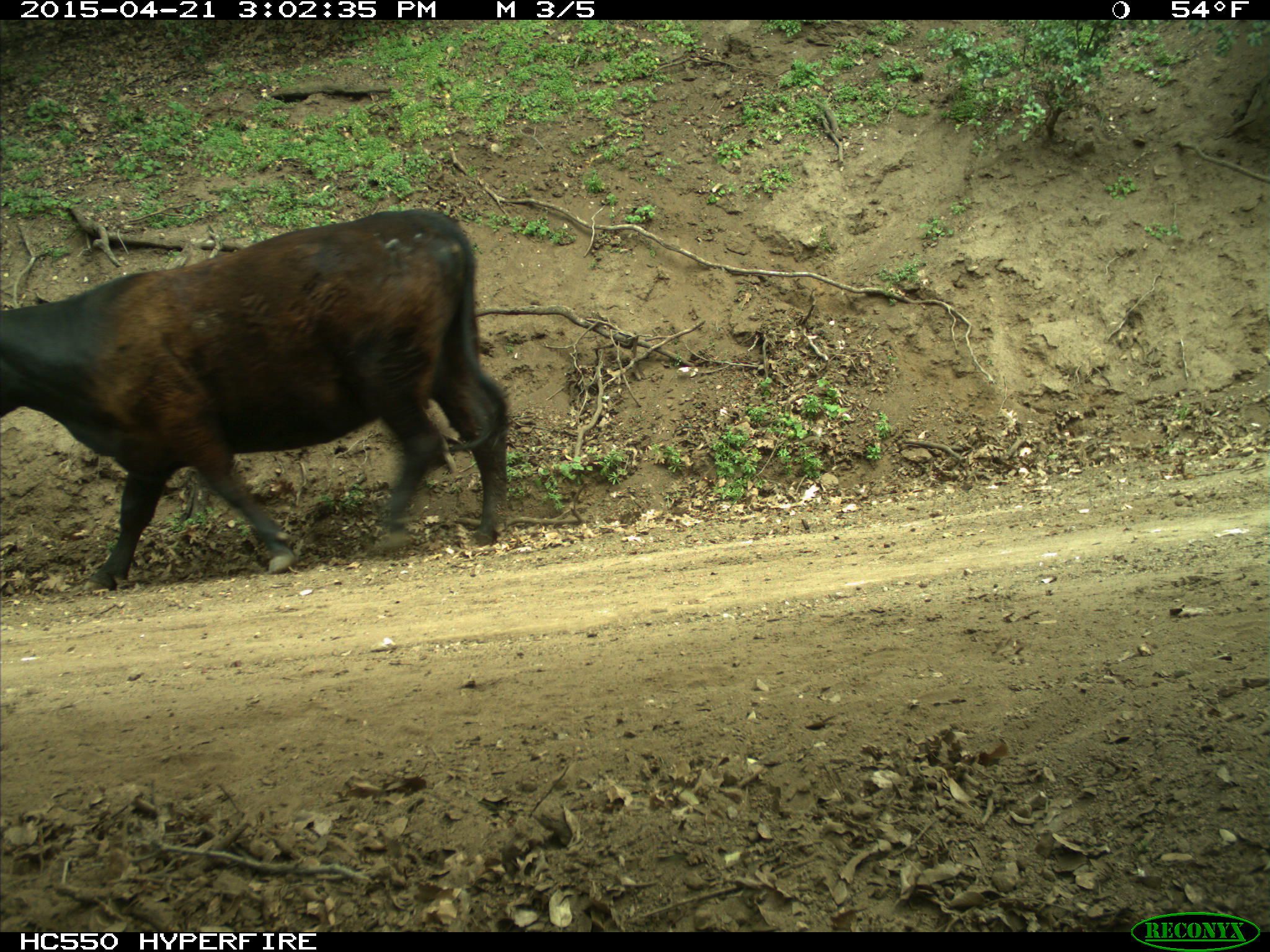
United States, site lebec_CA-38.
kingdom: Animalia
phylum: Chordata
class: Mammalia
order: Artiodactyla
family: Bovidae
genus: Bos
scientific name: Bos taurus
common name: domestic cow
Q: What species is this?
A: Bos taurus (domestic cow).